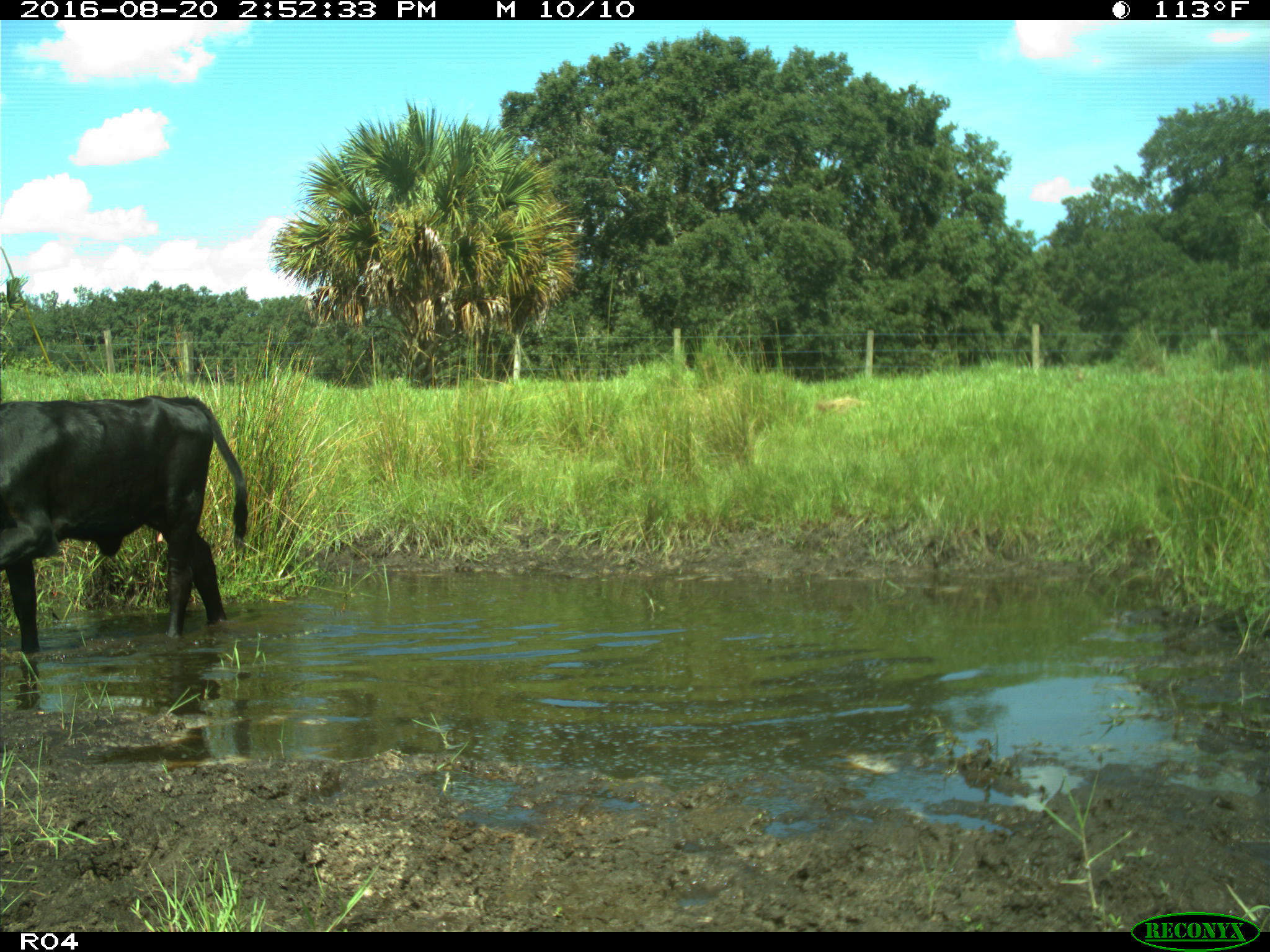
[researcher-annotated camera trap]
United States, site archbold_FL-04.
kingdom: Animalia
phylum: Chordata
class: Mammalia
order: Artiodactyla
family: Bovidae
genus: Bos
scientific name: Bos taurus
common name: domestic cow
Bos taurus (domestic cow).